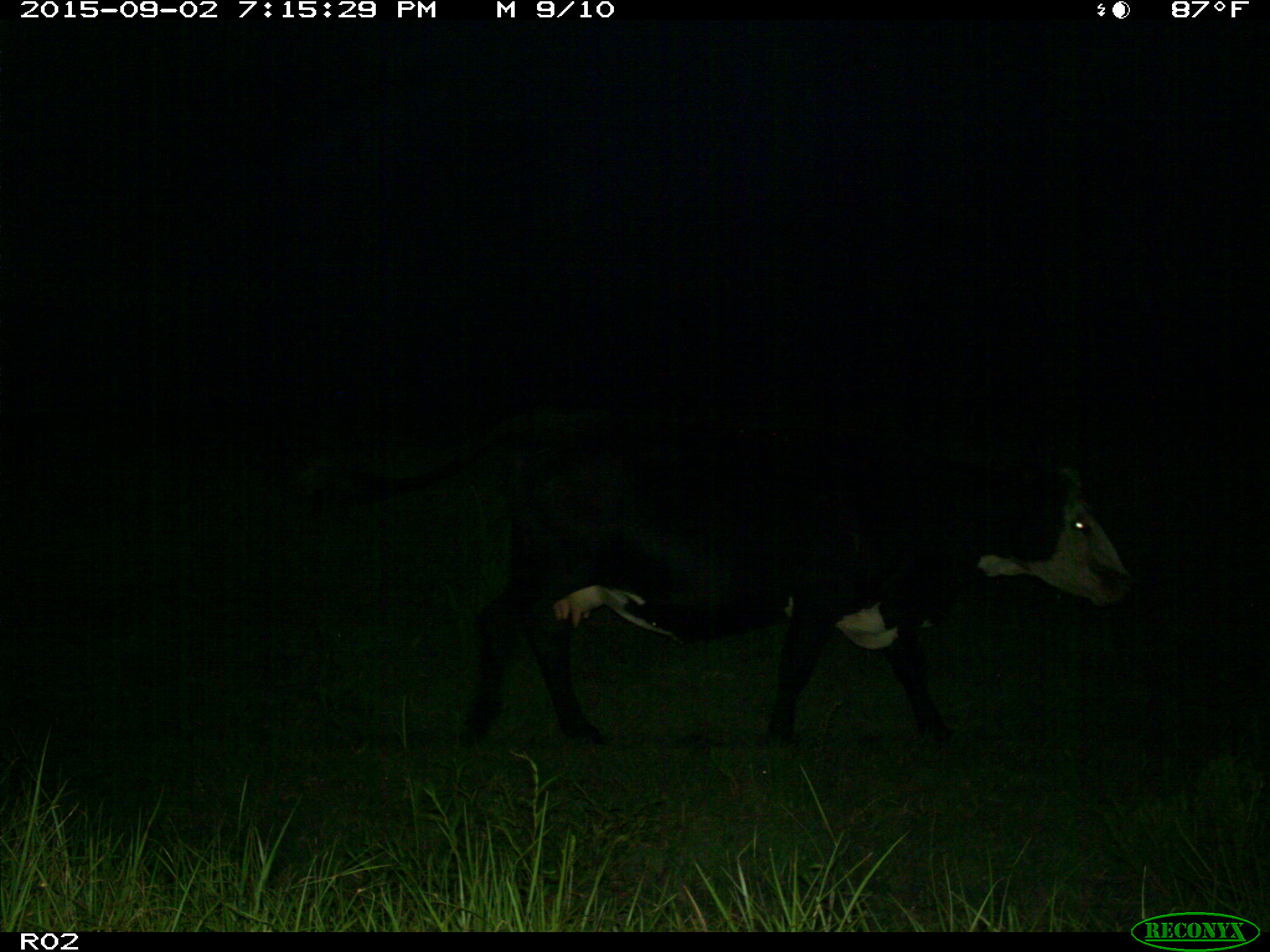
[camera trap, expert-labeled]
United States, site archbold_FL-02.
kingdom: Animalia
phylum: Chordata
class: Mammalia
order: Artiodactyla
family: Bovidae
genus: Bos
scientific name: Bos taurus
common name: domestic cow